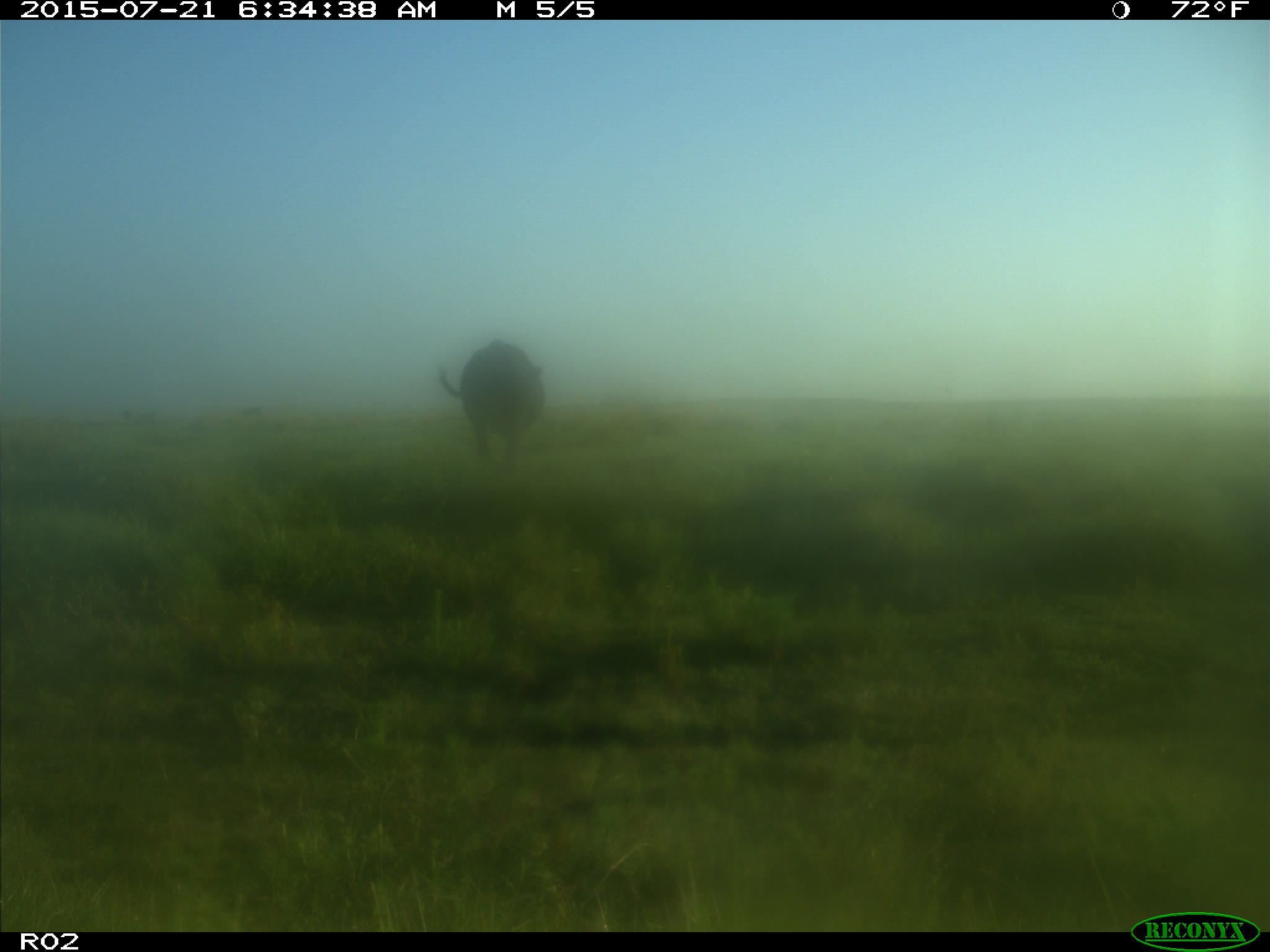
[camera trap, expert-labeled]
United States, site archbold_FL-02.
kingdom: Animalia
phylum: Chordata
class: Mammalia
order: Artiodactyla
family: Bovidae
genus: Bos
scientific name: Bos taurus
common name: domestic cow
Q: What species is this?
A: Bos taurus (domestic cow).